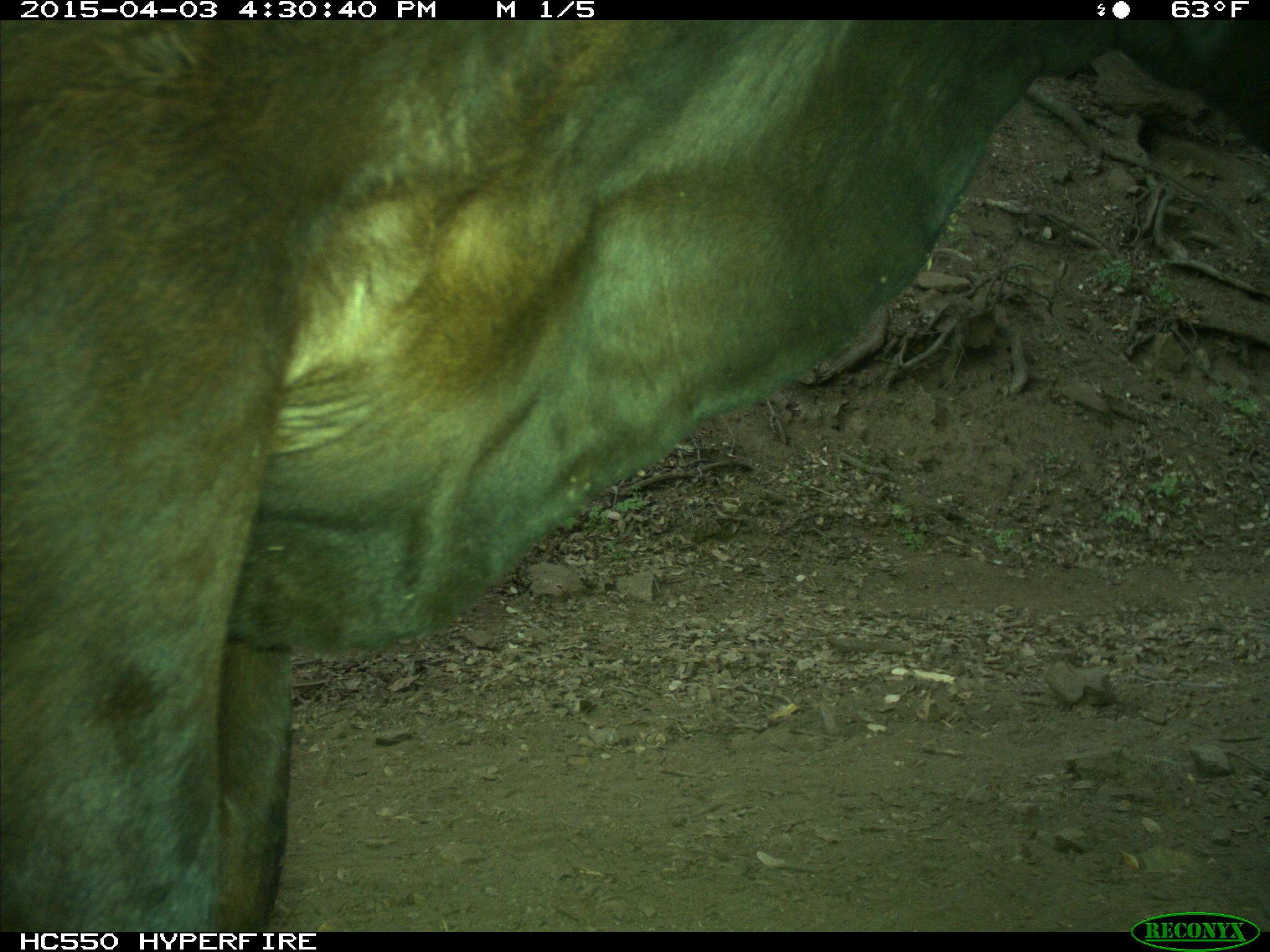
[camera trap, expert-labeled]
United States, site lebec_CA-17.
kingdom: Animalia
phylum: Chordata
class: Mammalia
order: Artiodactyla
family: Bovidae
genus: Bos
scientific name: Bos taurus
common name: domestic cow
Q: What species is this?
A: Bos taurus (domestic cow).